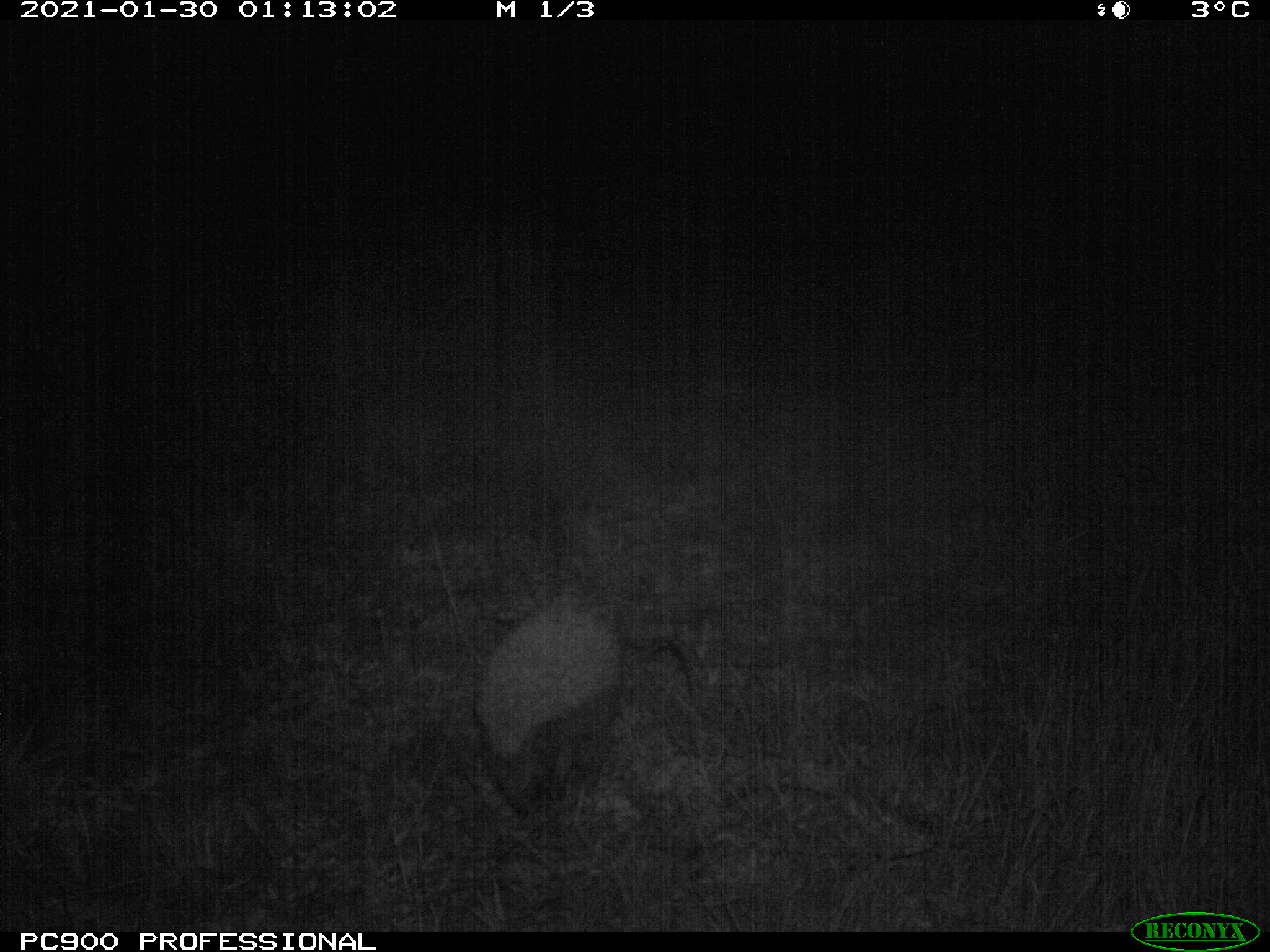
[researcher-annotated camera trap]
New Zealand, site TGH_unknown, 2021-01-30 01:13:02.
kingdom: Animalia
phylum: Chordata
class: Mammalia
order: Eulipotyphla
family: Erinaceidae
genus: Erinaceus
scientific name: Erinaceus europaeus europaeus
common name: european hedgehog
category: hedgehog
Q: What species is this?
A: Hedgehog (european hedgehog) (Erinaceus europaeus europaeus).